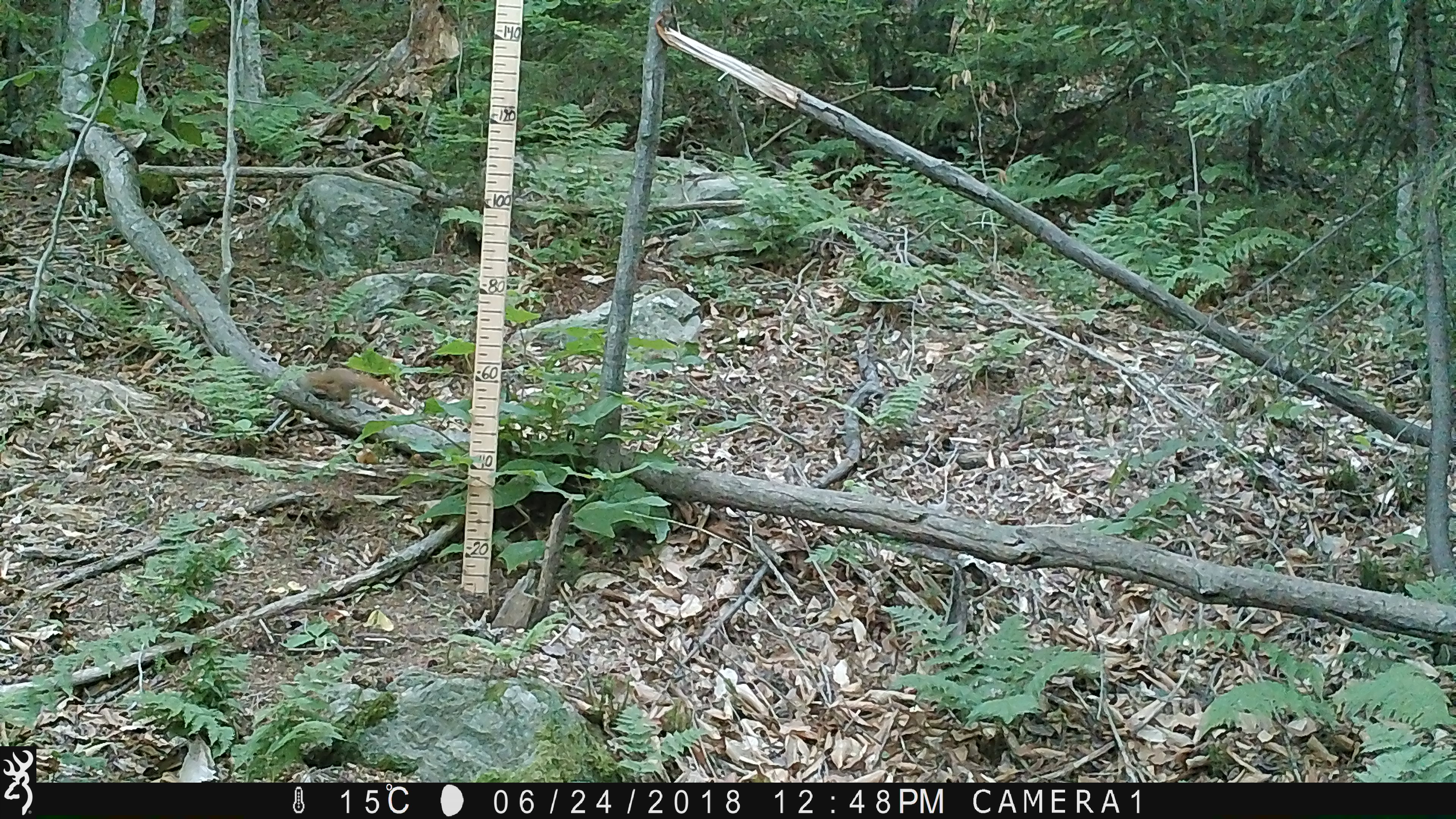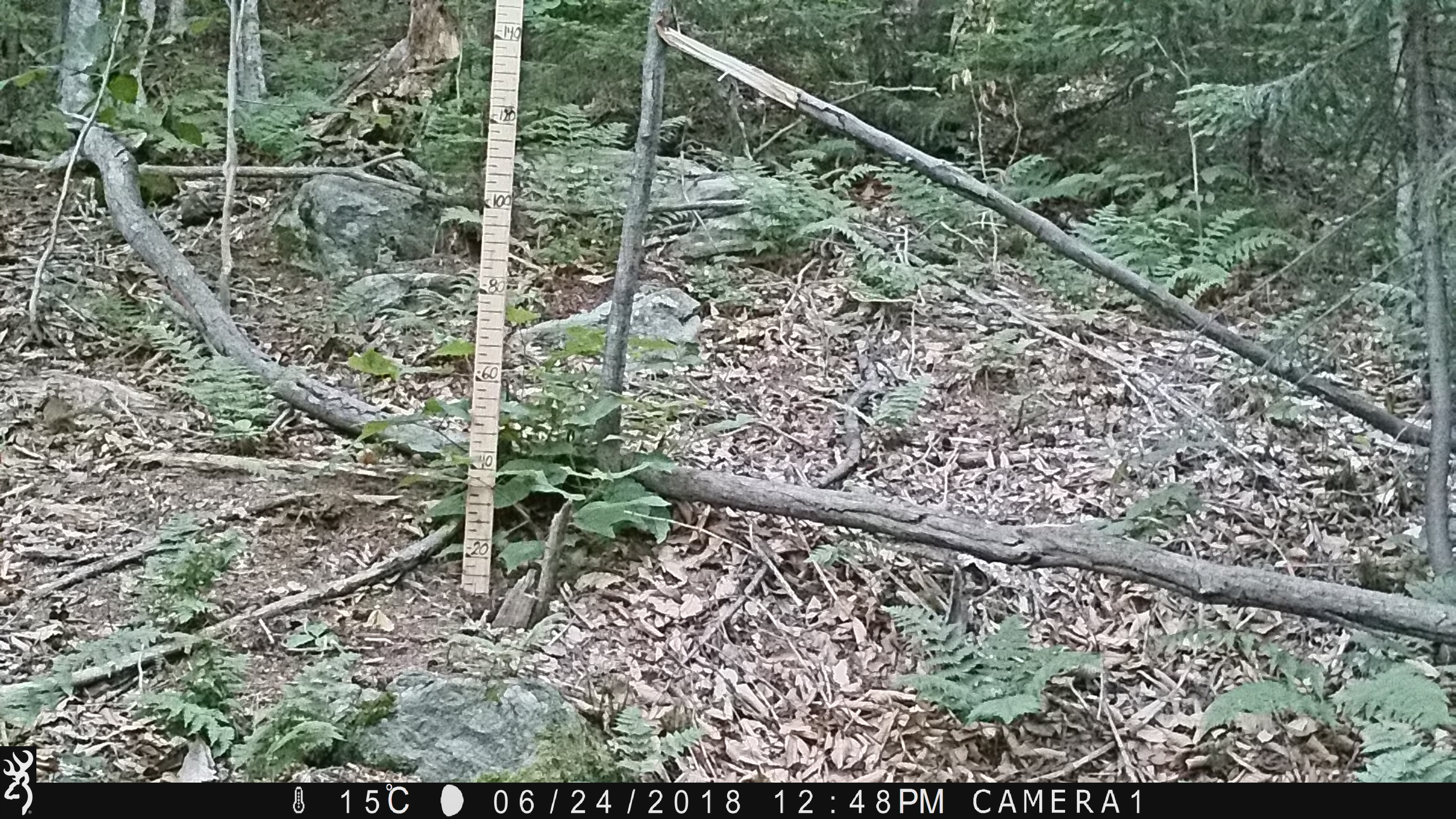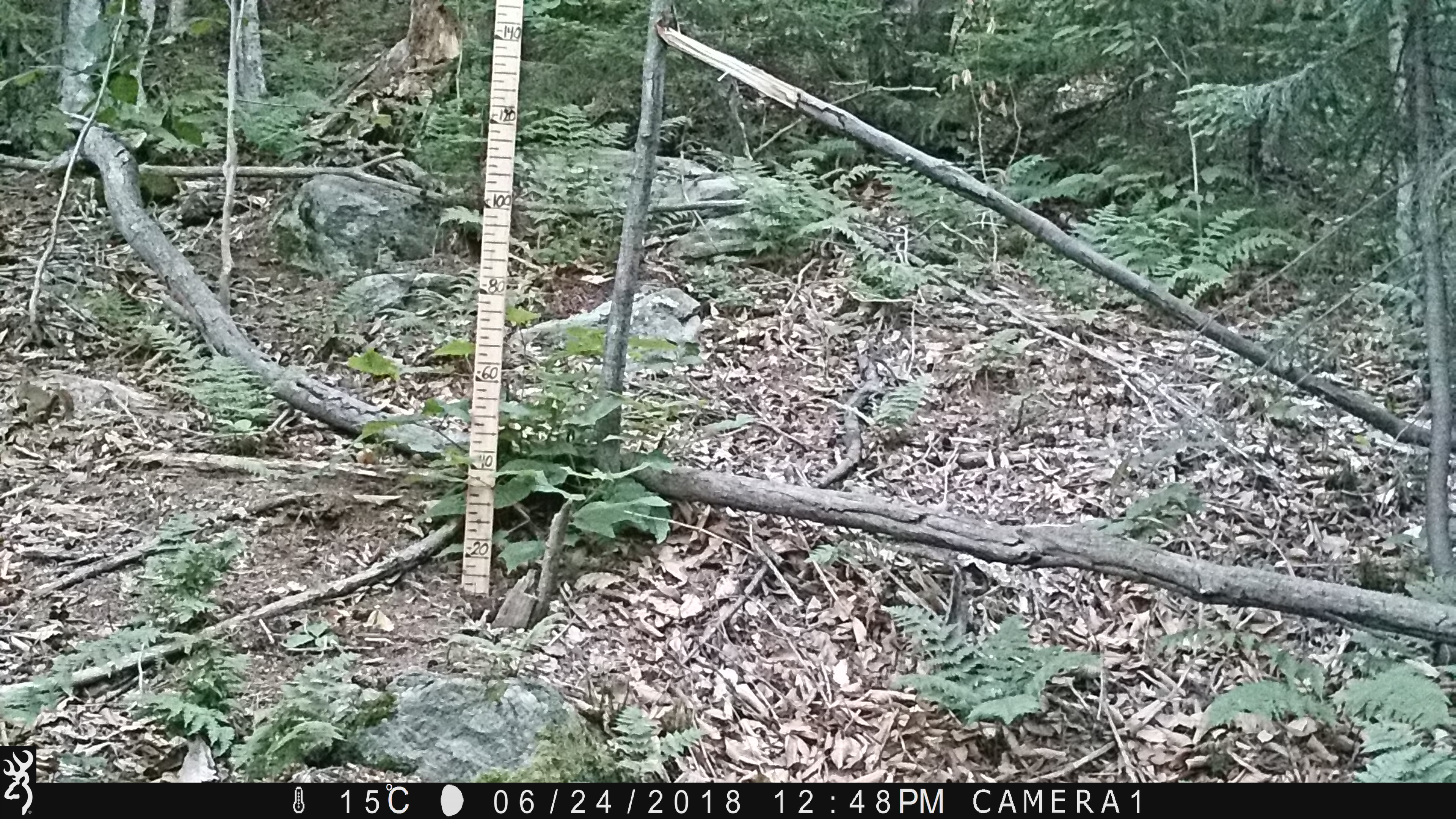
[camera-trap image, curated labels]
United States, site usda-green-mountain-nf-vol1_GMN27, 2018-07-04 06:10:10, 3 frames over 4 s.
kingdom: Animalia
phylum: Chordata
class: Mammalia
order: Rodentia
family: Sciuridae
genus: Tamiasciurus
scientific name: Tamiasciurus hudsonicus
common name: red squirrel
Red squirrel (Tamiasciurus hudsonicus).